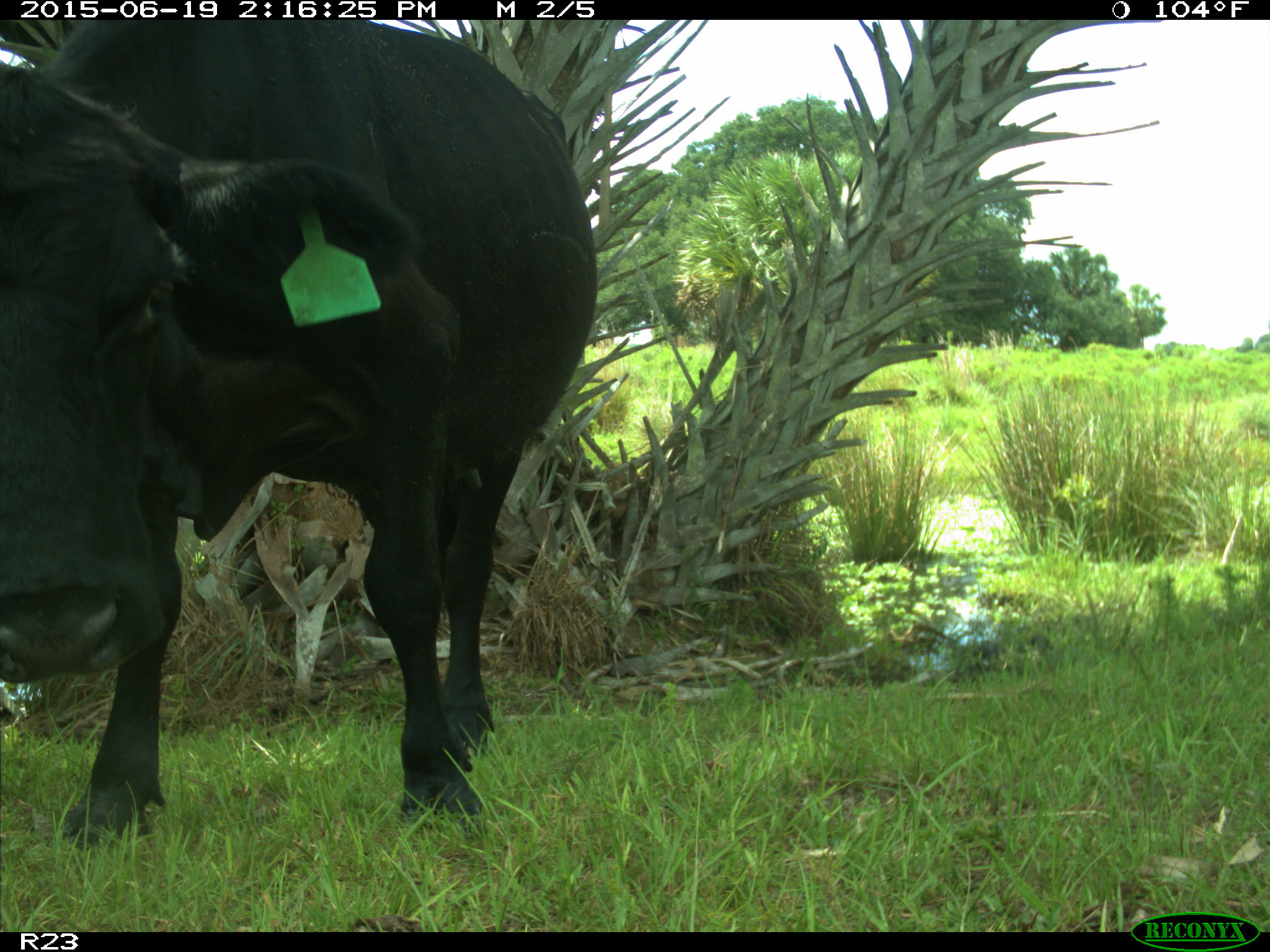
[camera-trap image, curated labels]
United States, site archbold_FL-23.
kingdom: Animalia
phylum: Chordata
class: Mammalia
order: Artiodactyla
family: Bovidae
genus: Bos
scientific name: Bos taurus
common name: domestic cow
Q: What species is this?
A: Bos taurus (domestic cow).